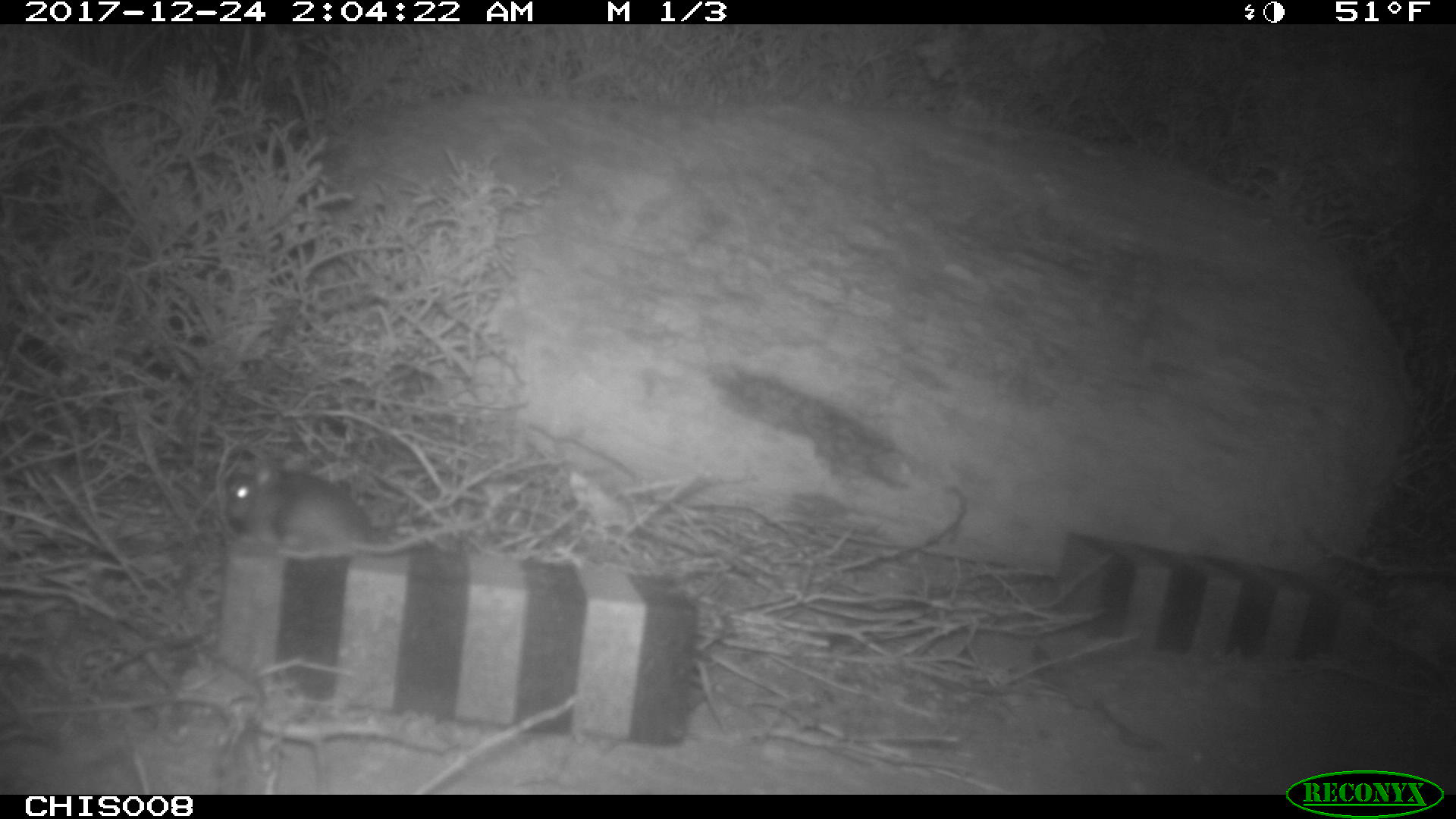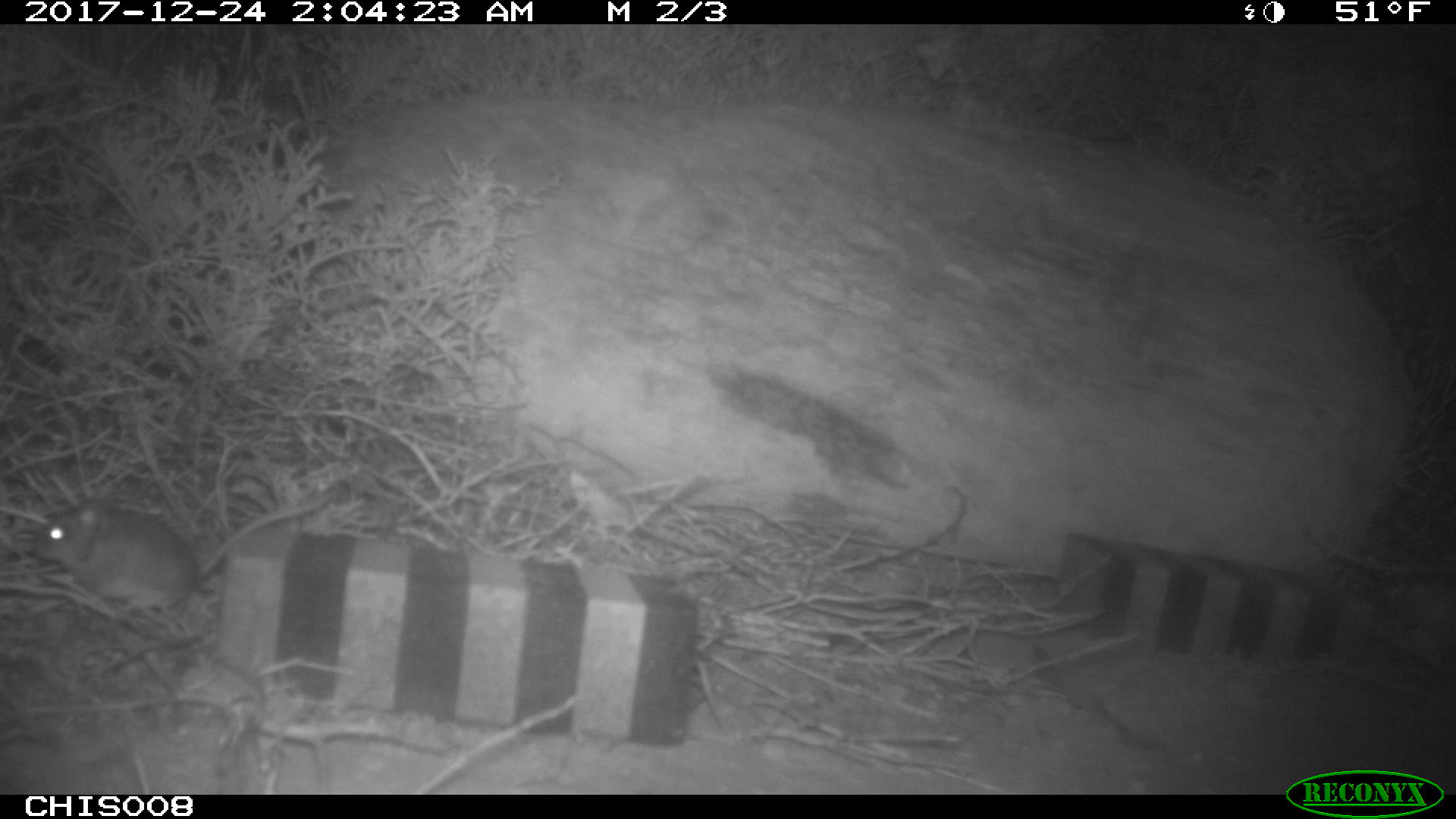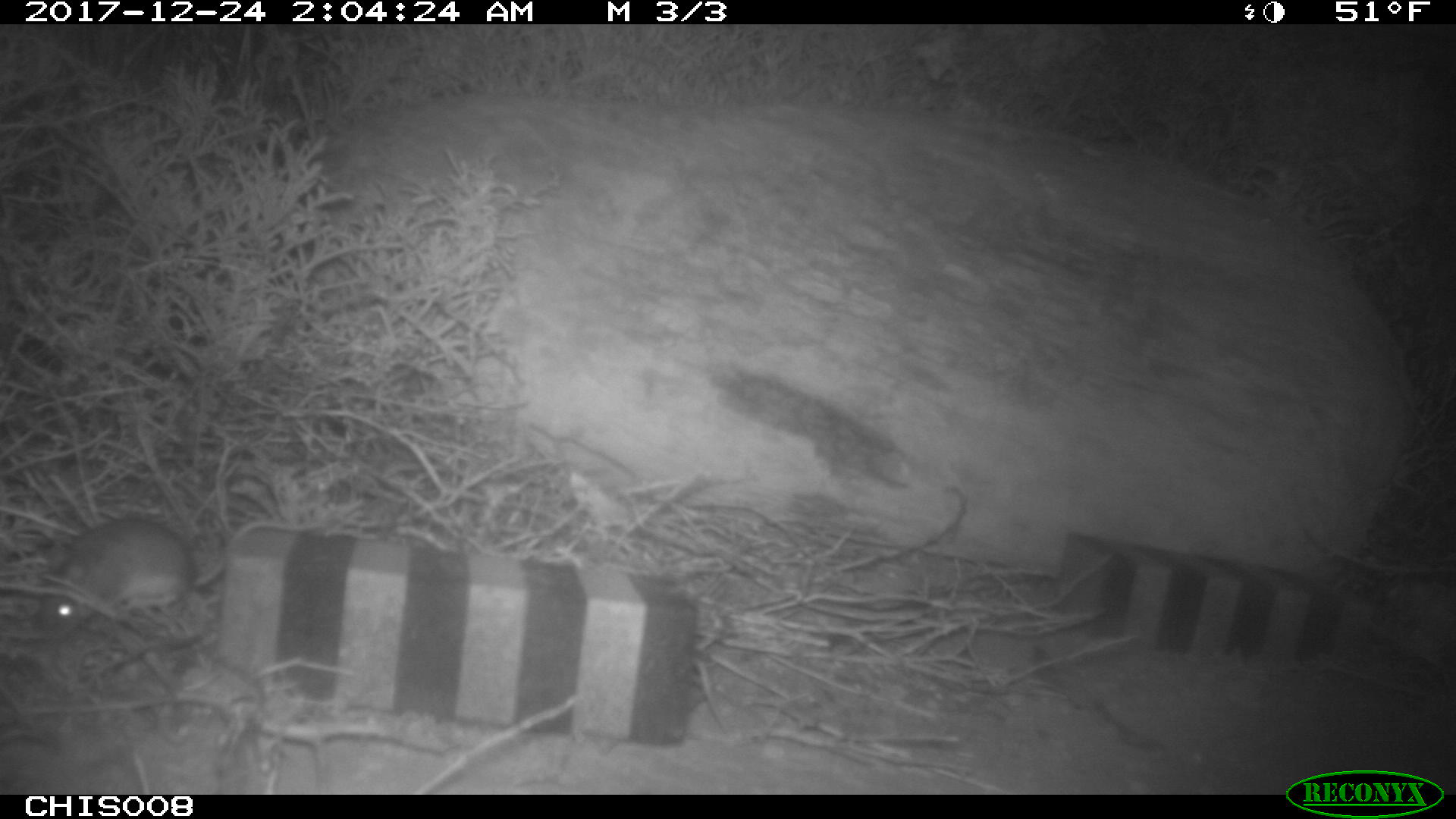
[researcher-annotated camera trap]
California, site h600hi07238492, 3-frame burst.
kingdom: Animalia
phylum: Chordata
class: Mammalia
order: Rodentia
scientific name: Rodentia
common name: rodent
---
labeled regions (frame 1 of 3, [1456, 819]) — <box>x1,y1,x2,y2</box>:
rodent: <box>224,465,479,558</box>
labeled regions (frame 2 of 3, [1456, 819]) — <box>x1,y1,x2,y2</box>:
rodent: <box>33,496,326,610</box>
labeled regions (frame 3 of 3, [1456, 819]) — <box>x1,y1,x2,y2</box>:
rodent: <box>30,519,323,639</box>